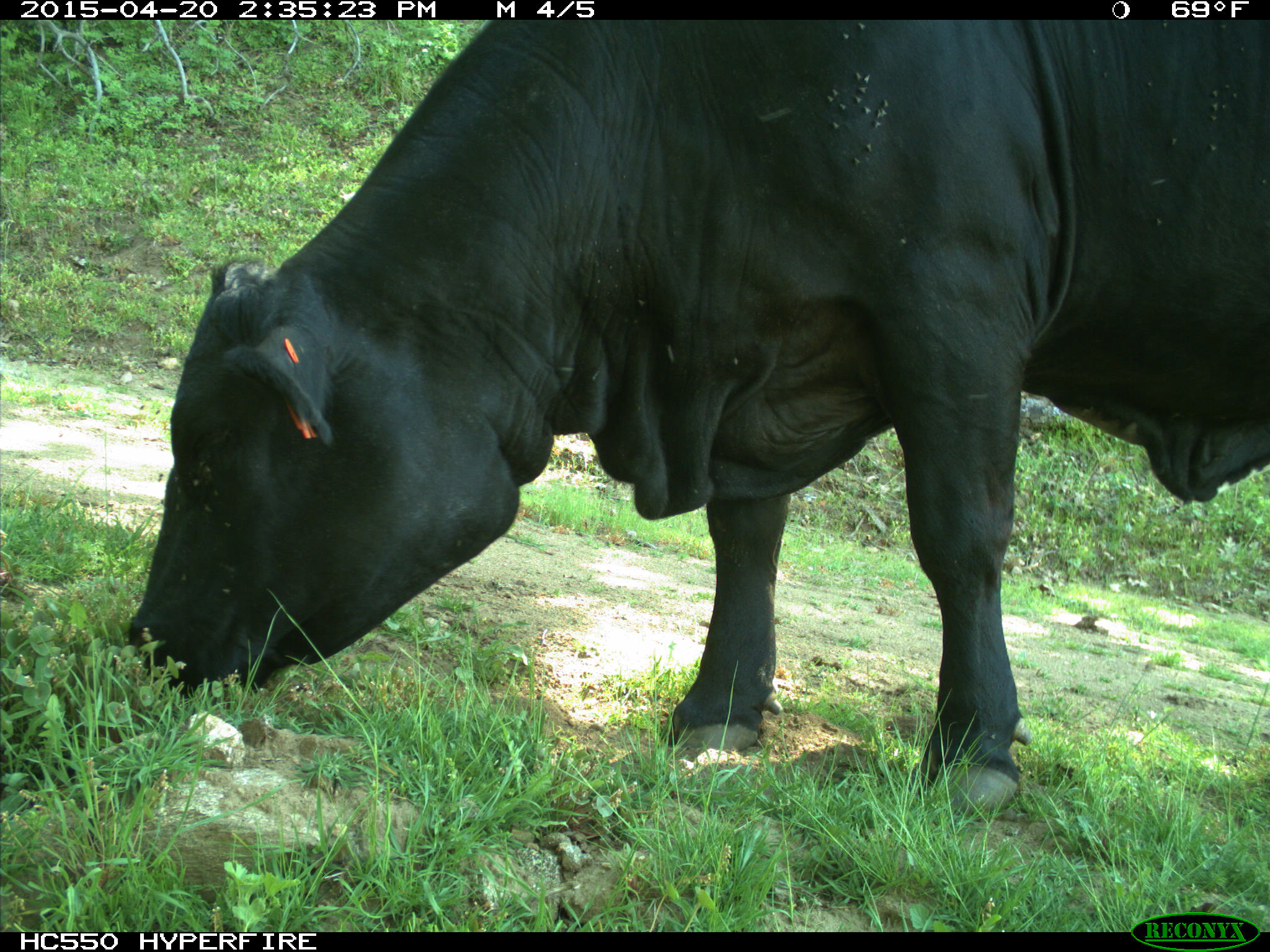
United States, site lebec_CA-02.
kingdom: Animalia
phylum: Chordata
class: Mammalia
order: Artiodactyla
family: Bovidae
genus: Bos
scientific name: Bos taurus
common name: domestic cow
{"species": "Bos taurus (domestic cow)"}